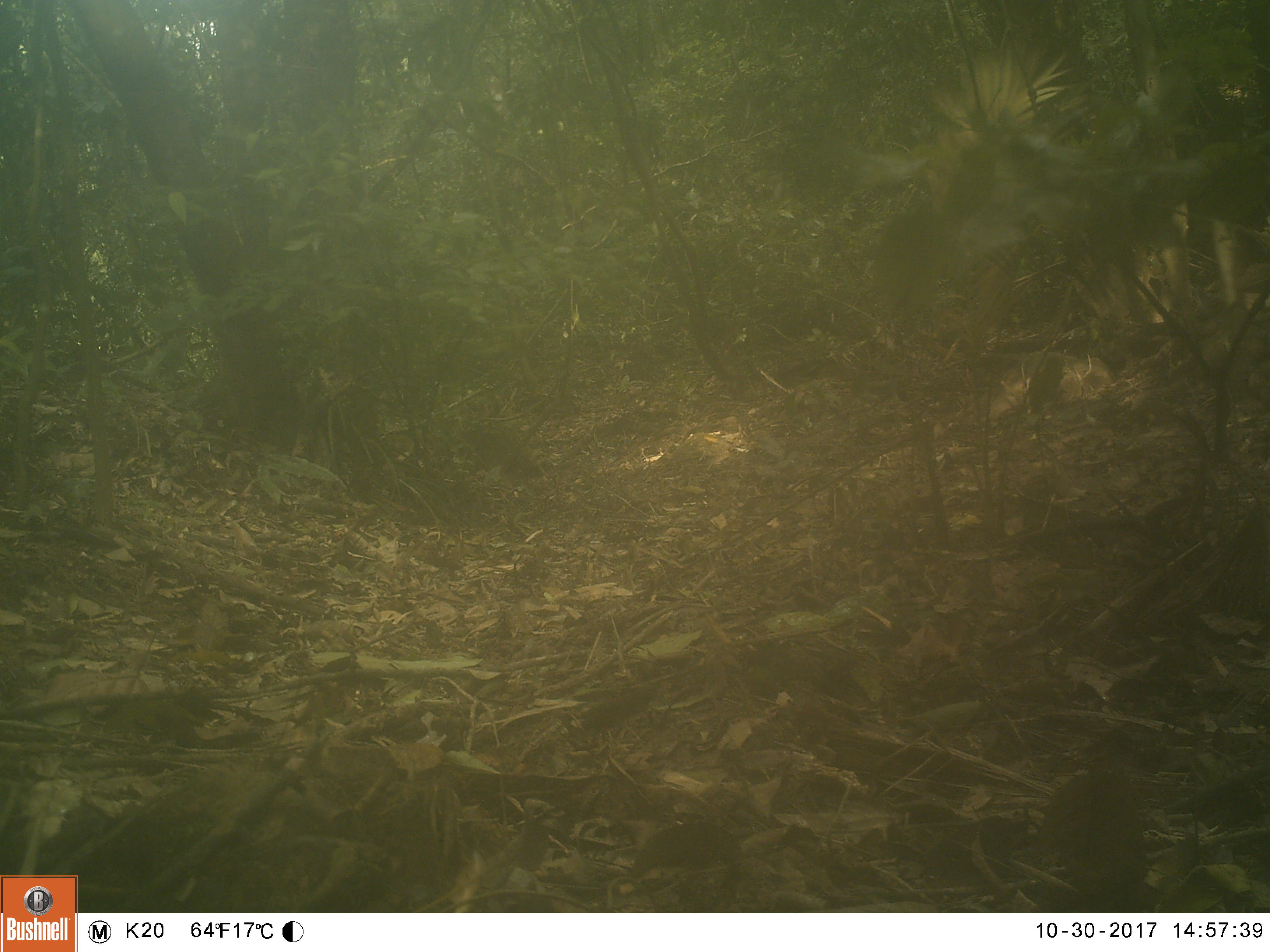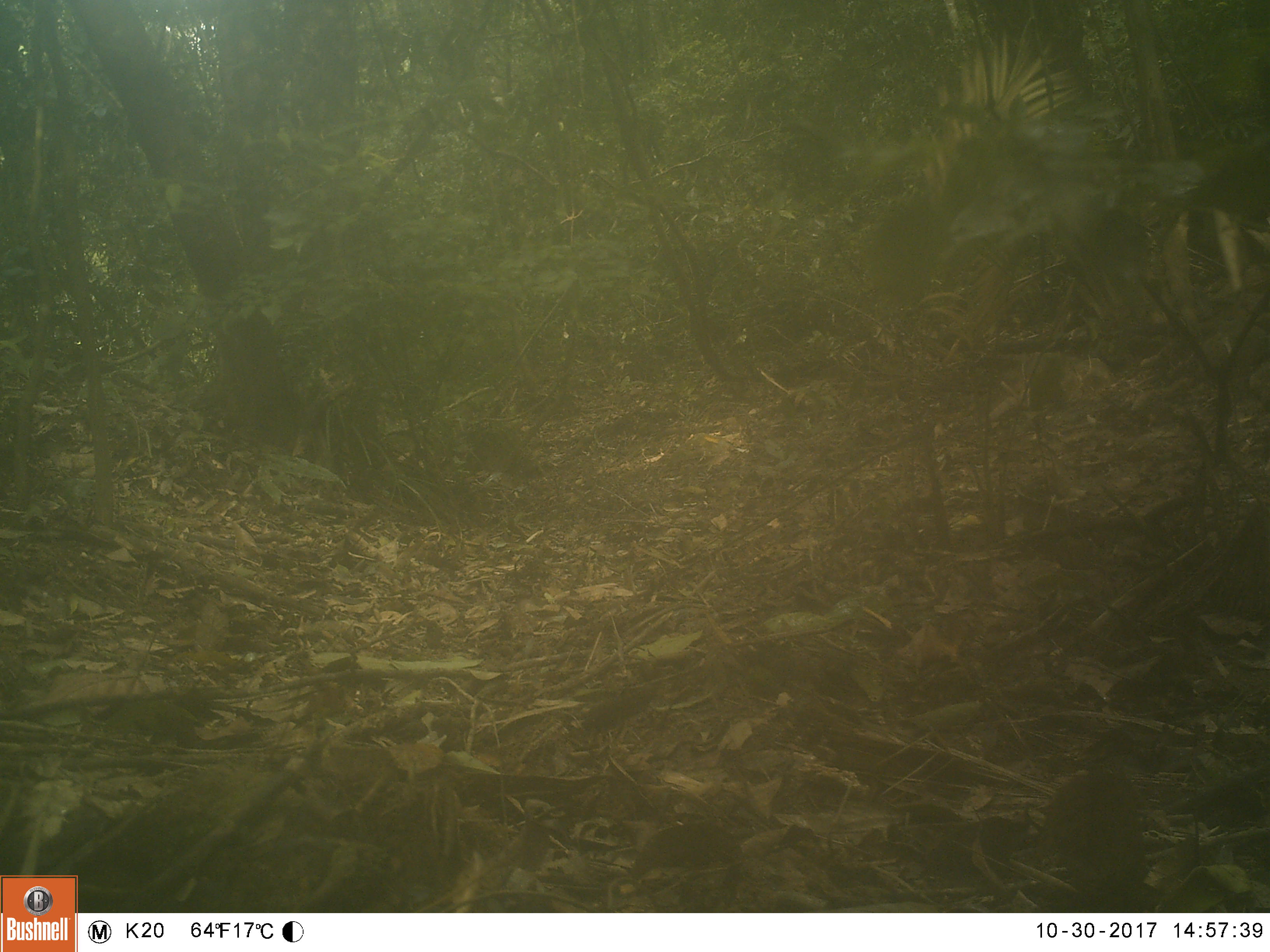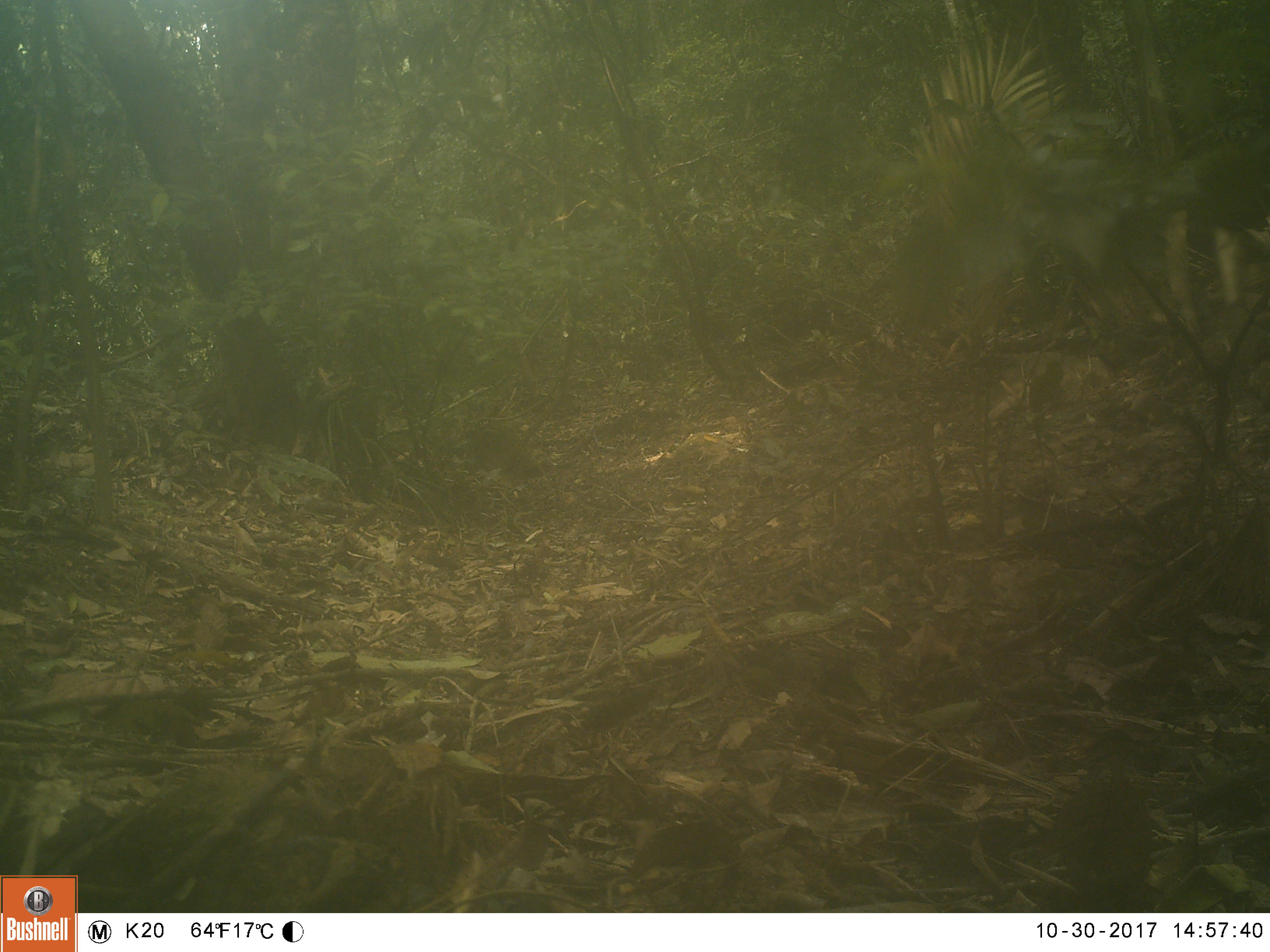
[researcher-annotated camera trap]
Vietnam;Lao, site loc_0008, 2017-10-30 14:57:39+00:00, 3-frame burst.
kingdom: Animalia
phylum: Chordata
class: Mammalia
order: Primates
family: Cercopithecidae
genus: Macaca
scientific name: Macaca arctoides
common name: stump-tailed macaque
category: stump tailed macaque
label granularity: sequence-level